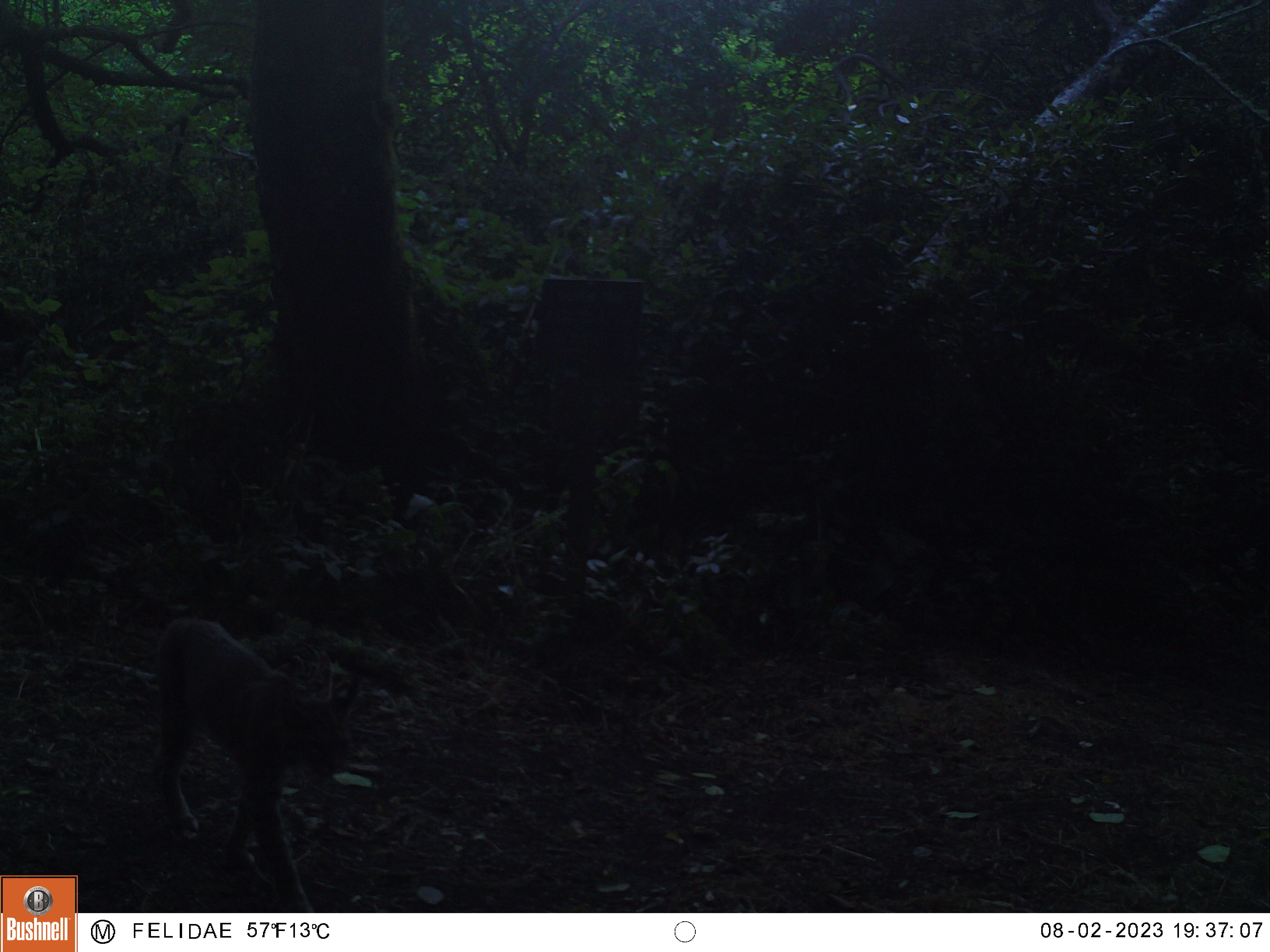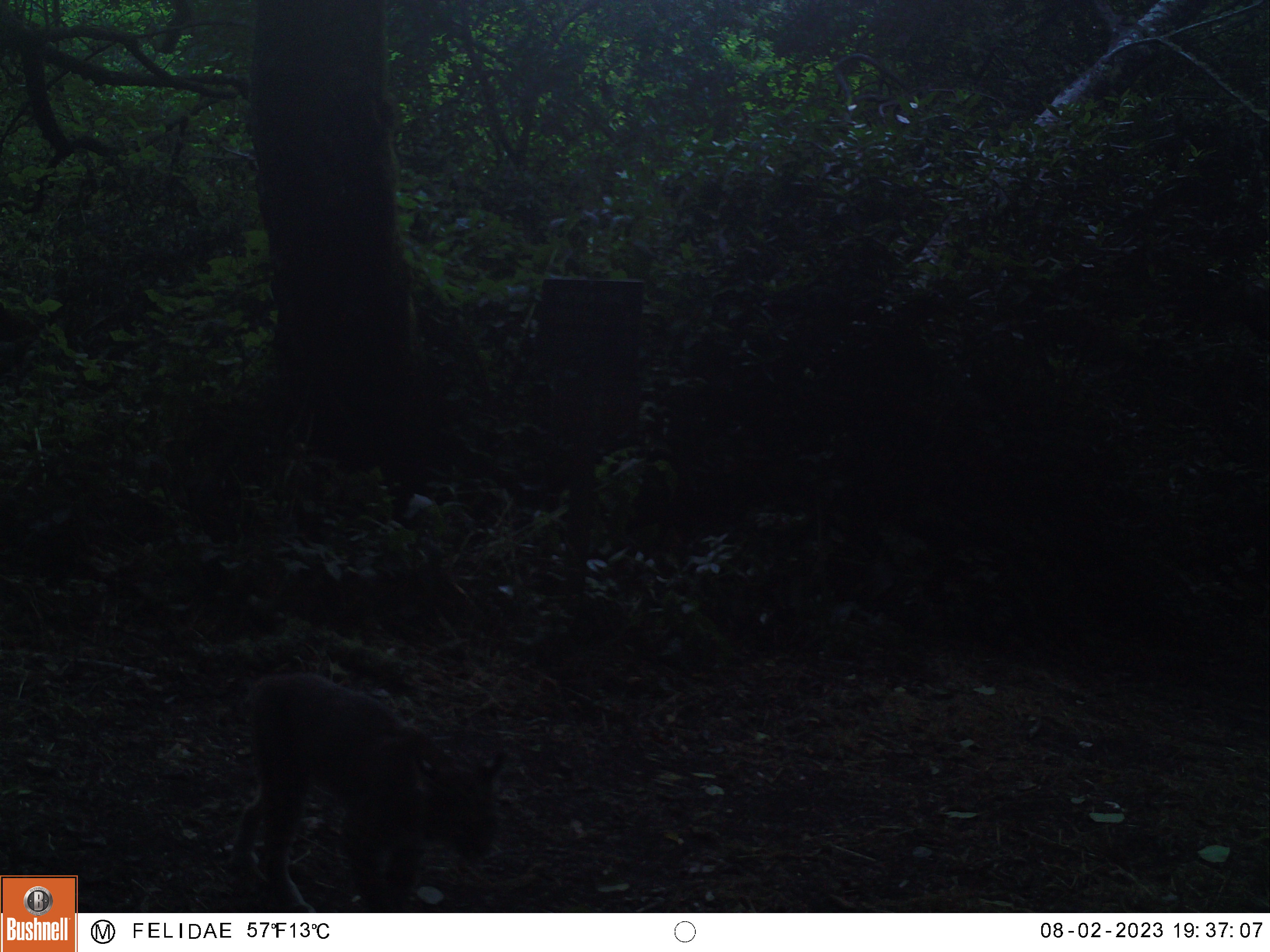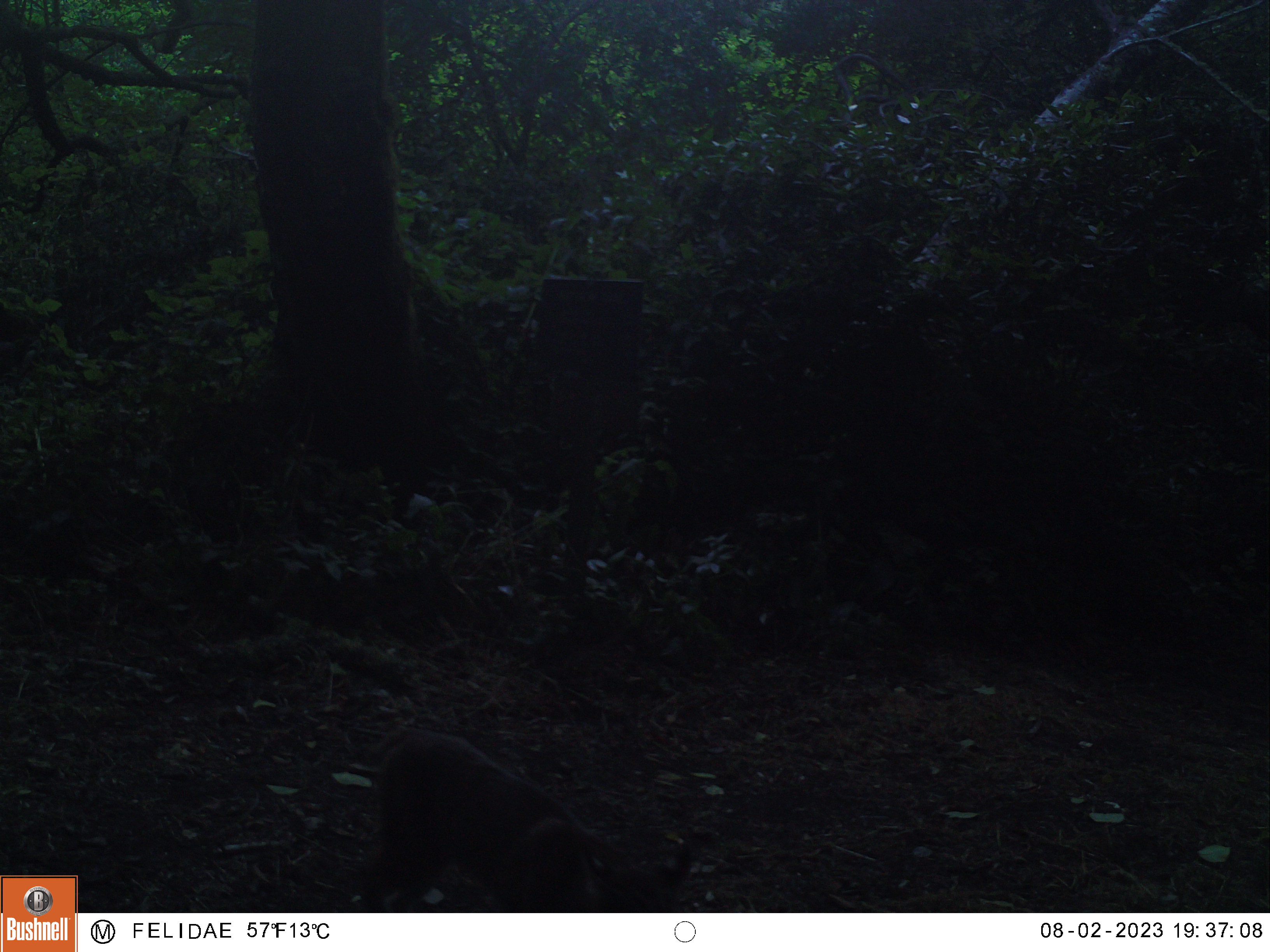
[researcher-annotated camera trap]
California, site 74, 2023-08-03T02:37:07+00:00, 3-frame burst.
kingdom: Animalia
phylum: Chordata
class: Mammalia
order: Carnivora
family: Felidae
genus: Lynx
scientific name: Lynx rufus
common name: bobcat